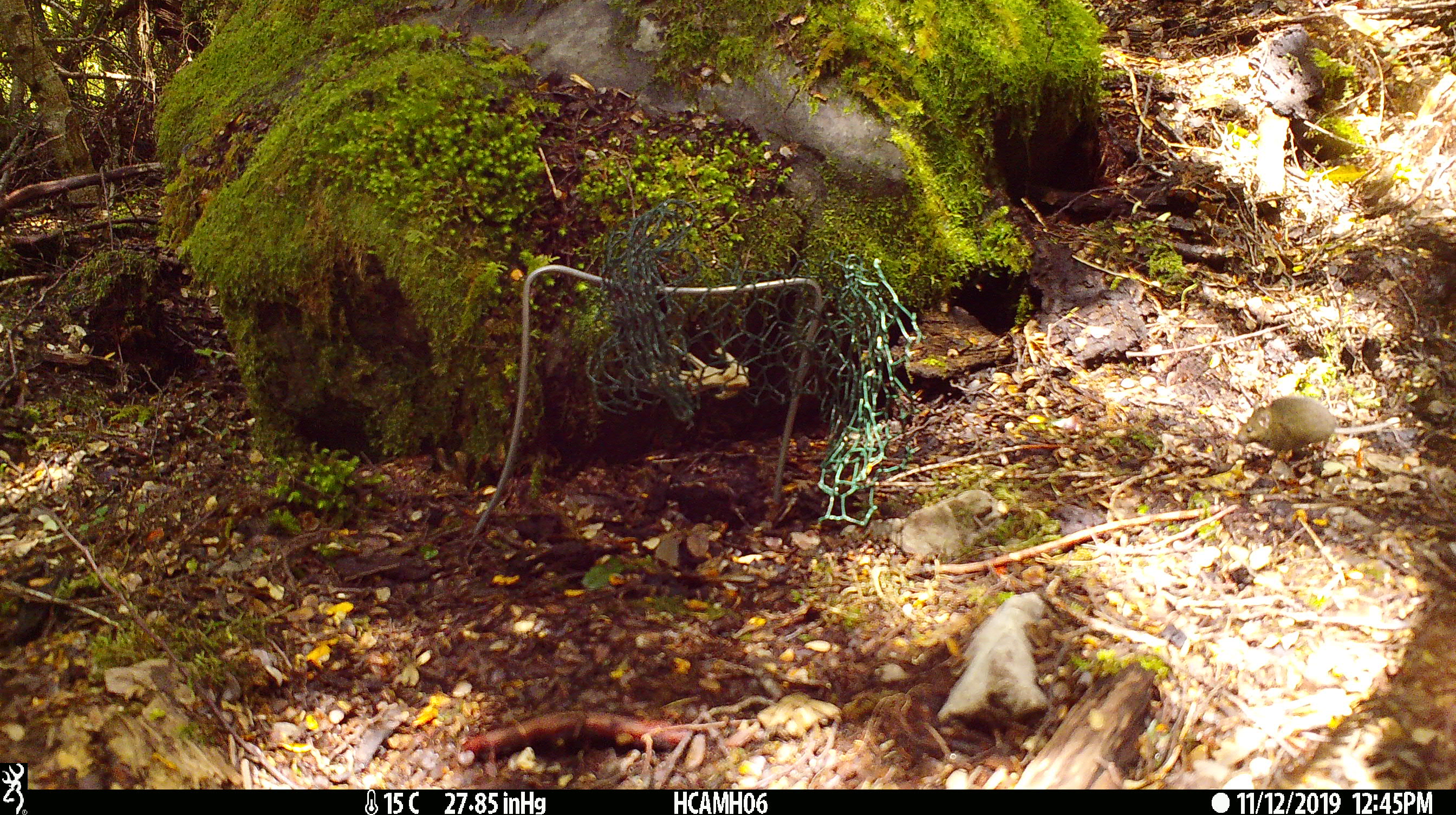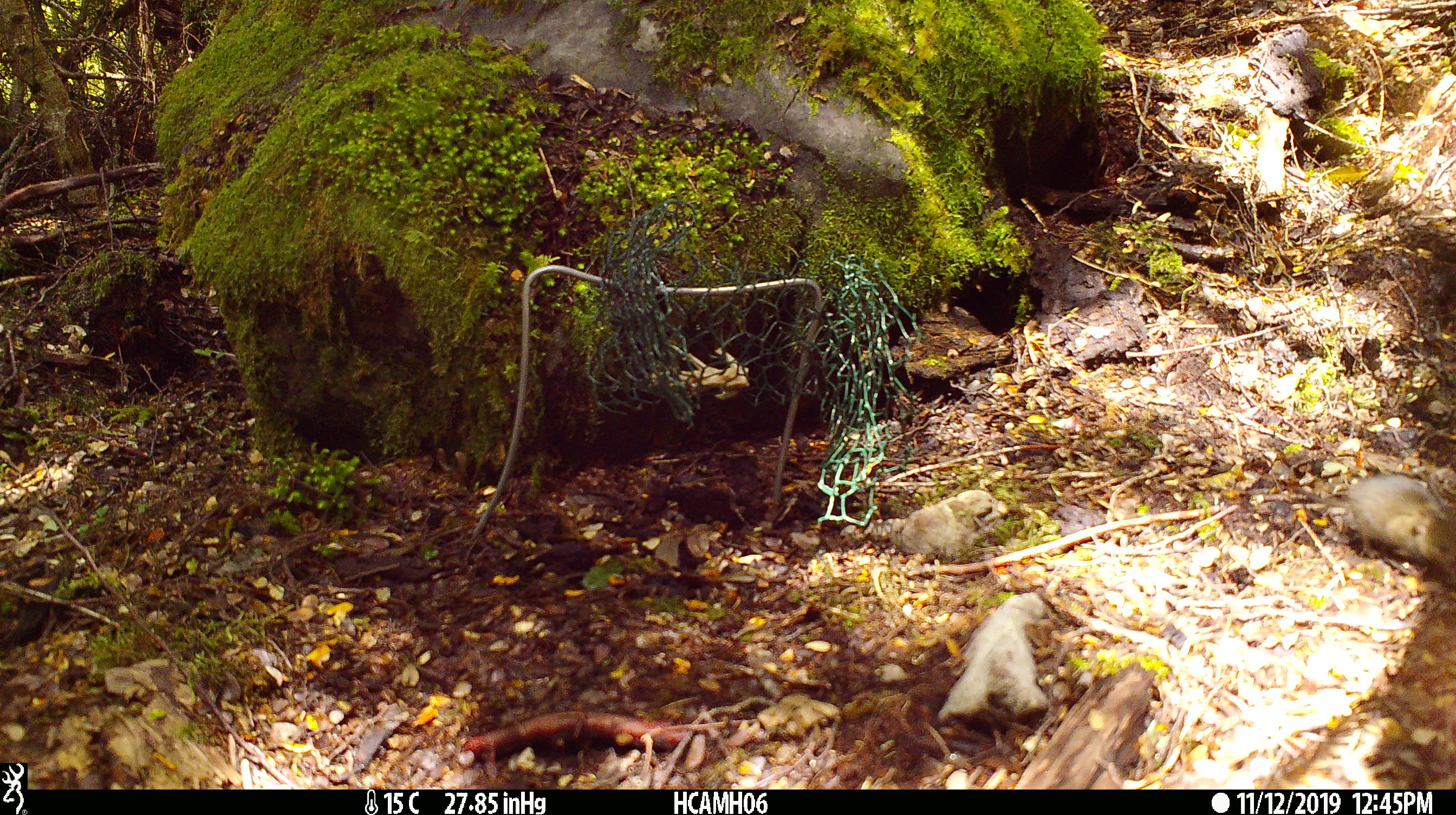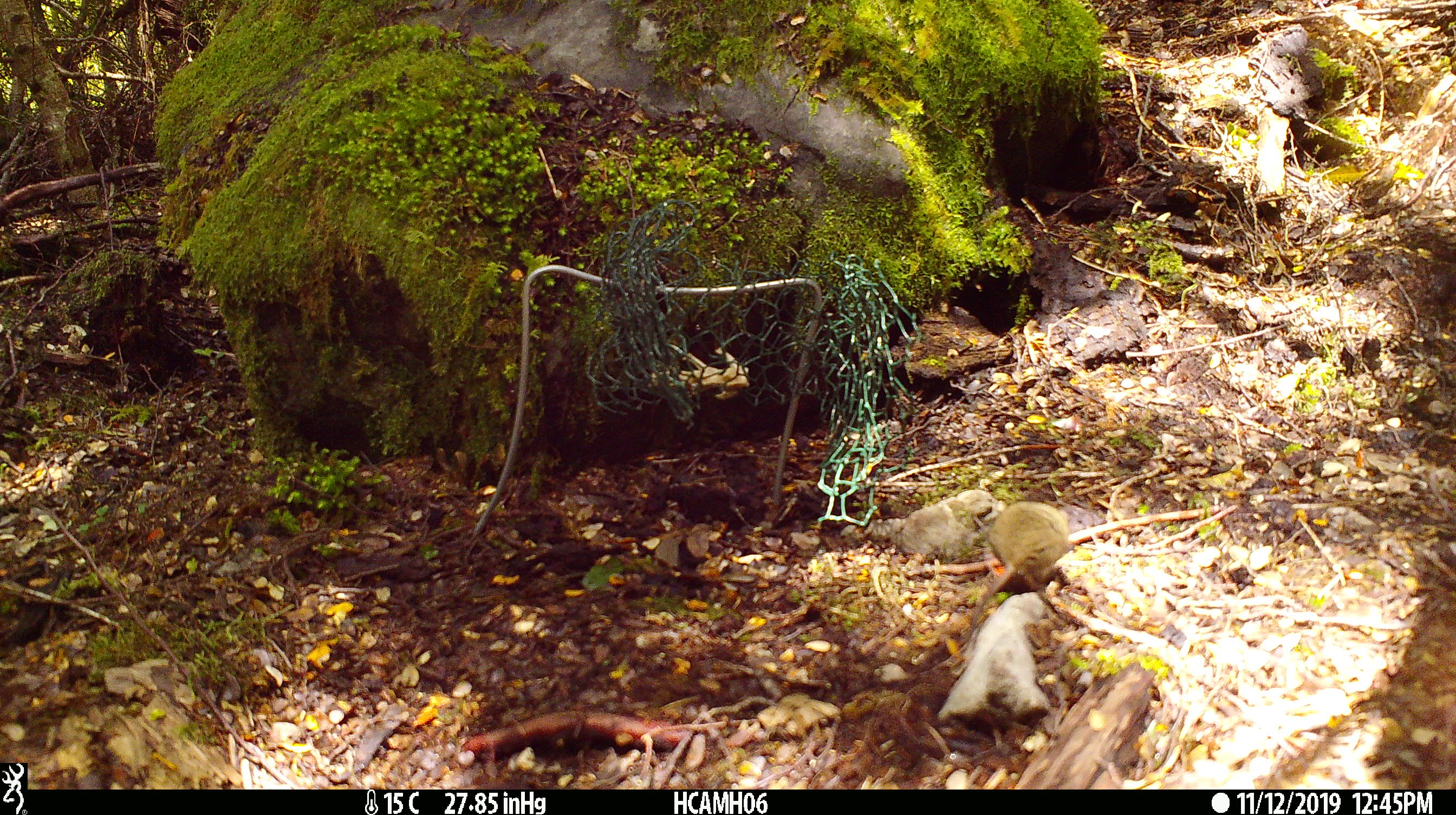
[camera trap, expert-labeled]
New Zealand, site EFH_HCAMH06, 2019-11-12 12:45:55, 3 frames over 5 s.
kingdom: Animalia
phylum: Chordata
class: Mammalia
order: Rodentia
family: Muridae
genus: Mus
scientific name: Mus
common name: mouse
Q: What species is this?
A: Mouse (Mus).